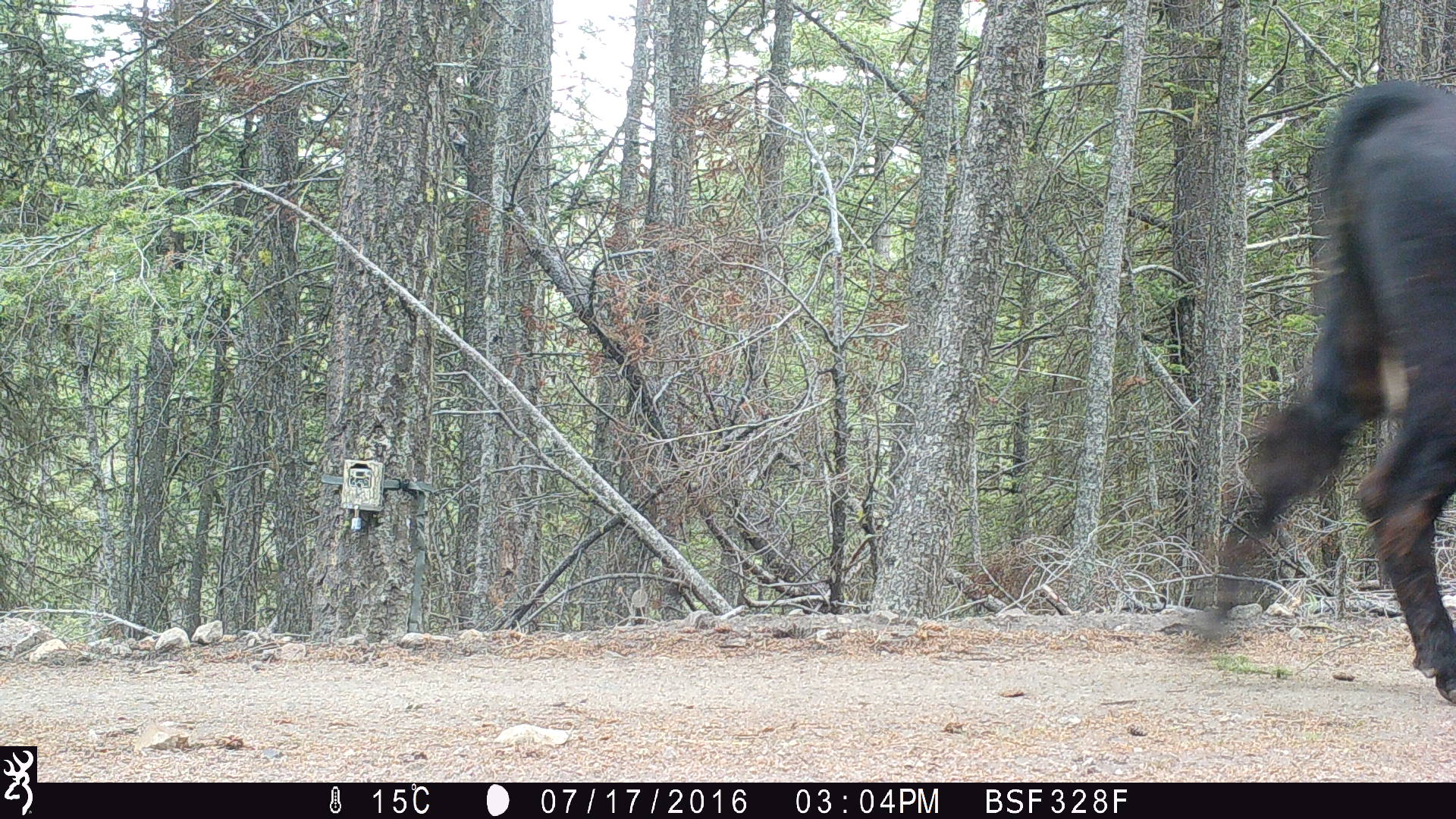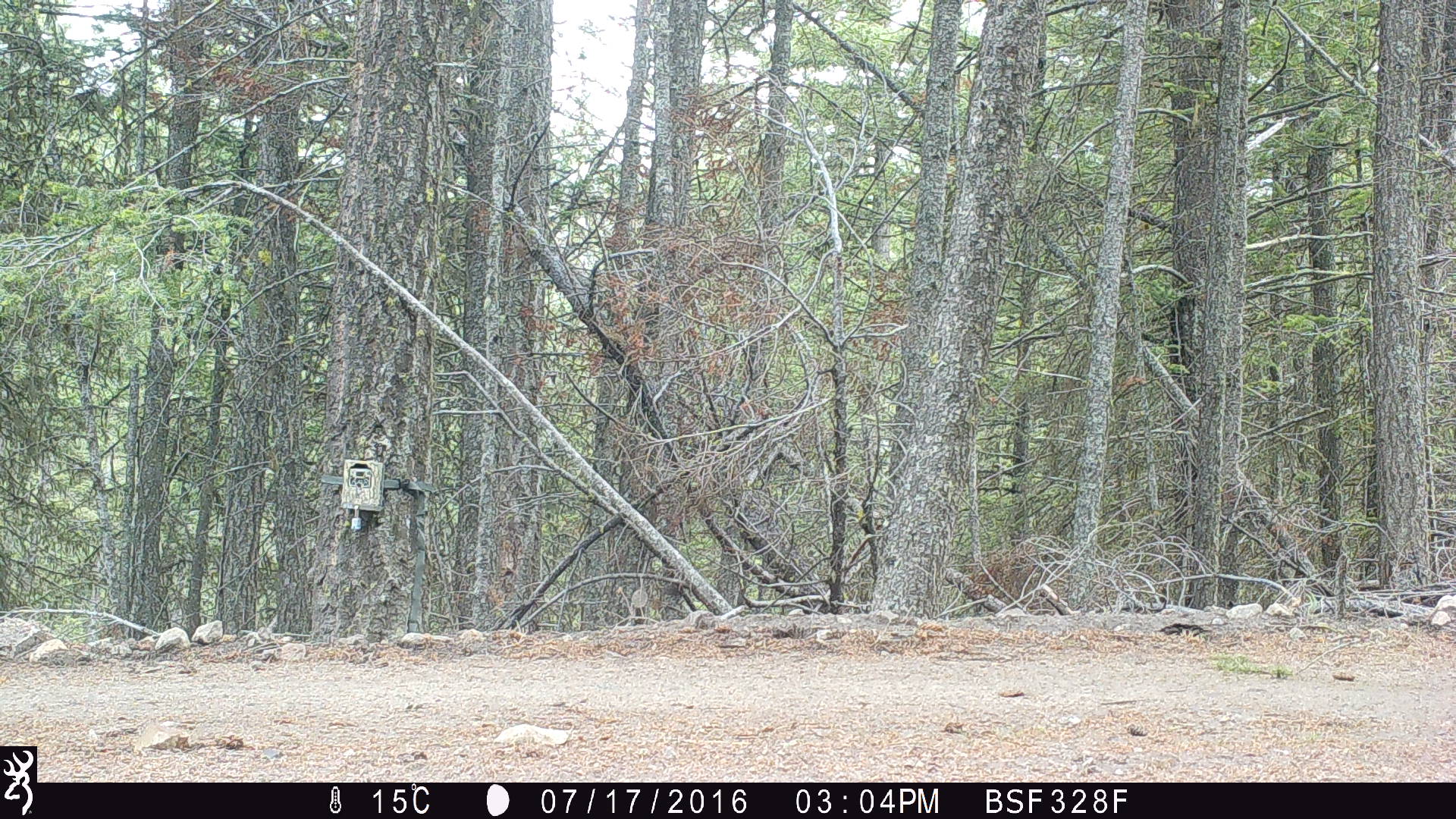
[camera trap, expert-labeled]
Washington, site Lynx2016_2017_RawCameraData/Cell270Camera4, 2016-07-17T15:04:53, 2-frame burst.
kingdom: Animalia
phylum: Chordata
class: Mammalia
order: Artiodactyla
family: Bovidae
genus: Bos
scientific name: Bos taurus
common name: domestic cattle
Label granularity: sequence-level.